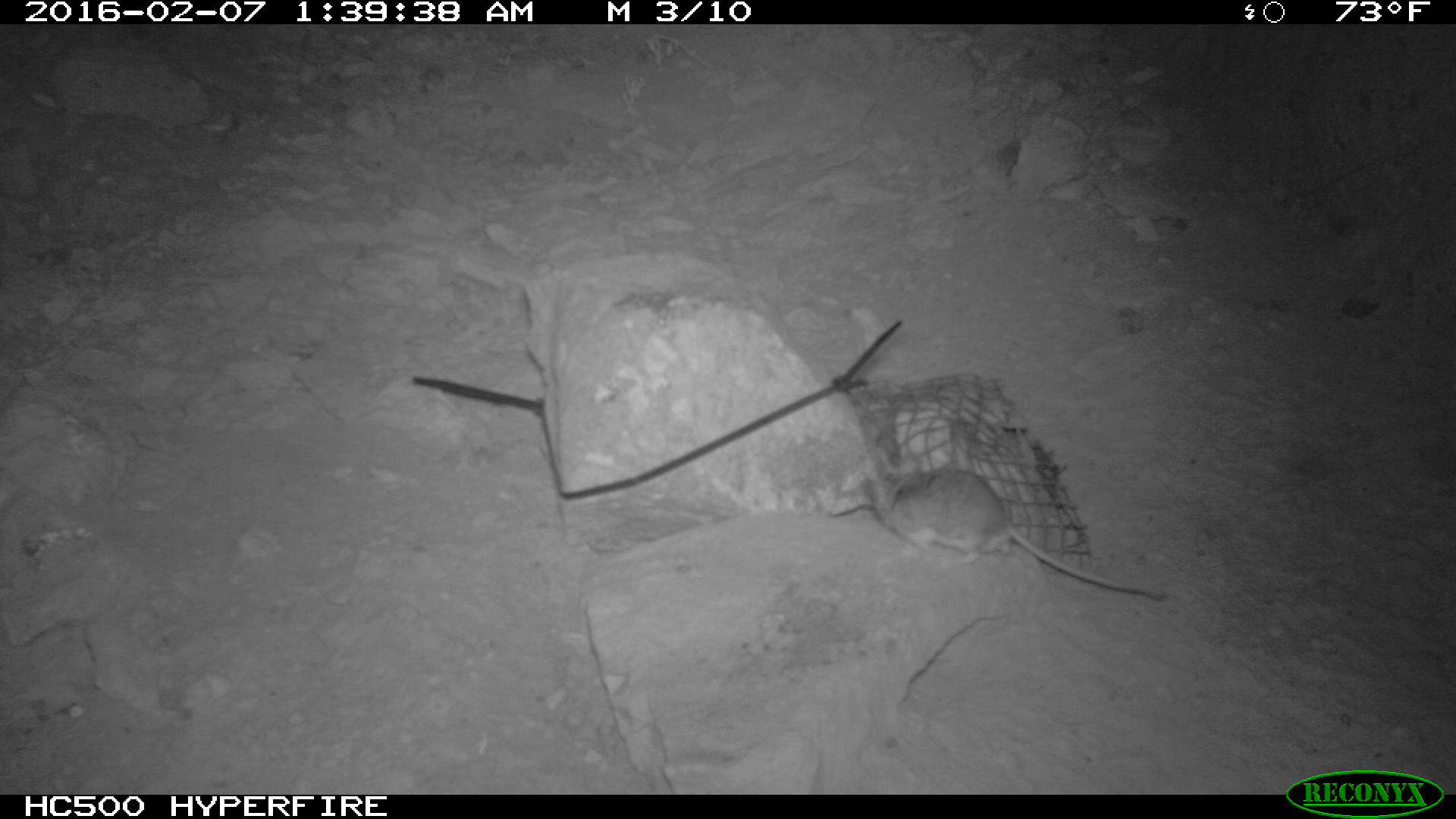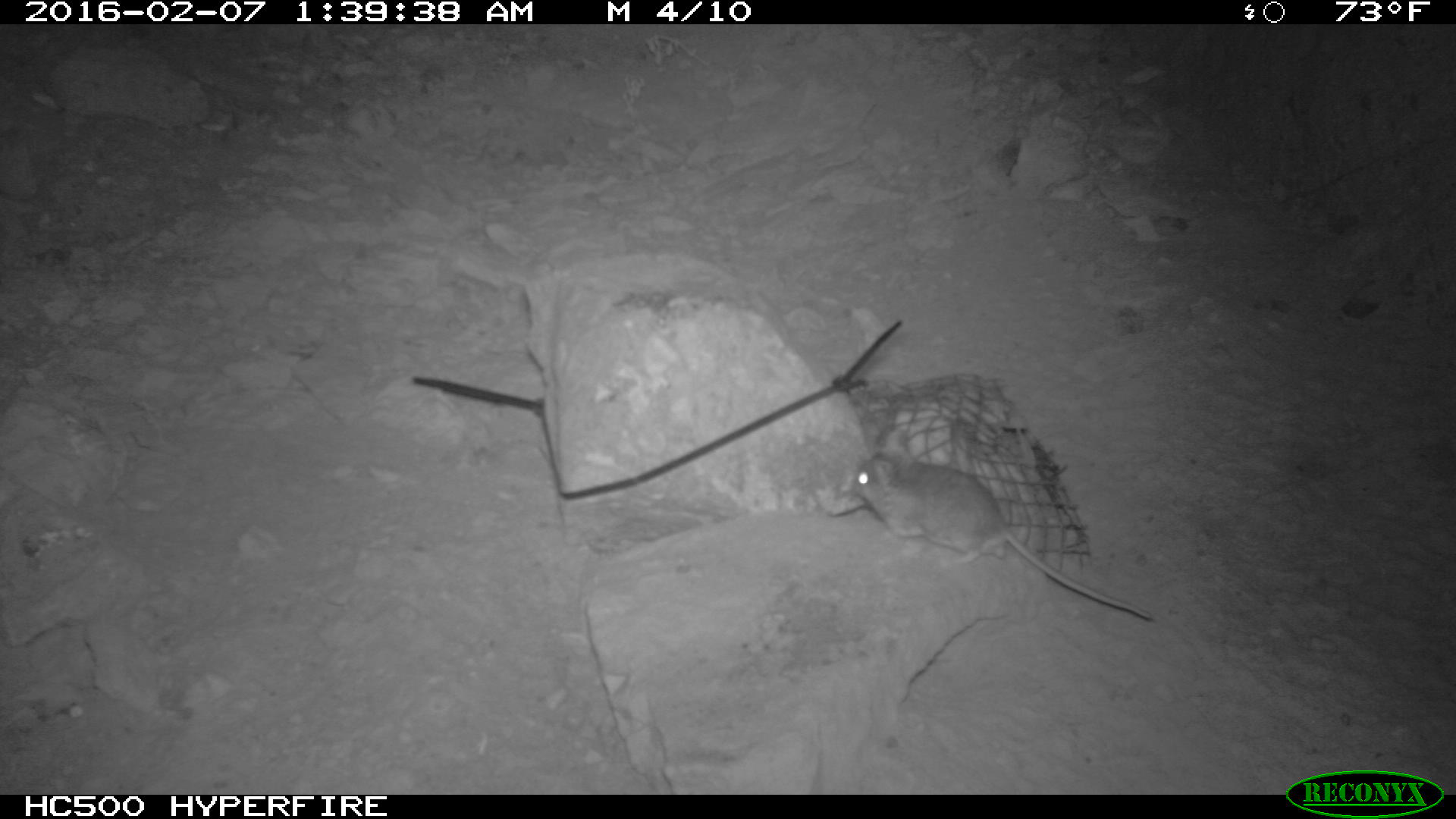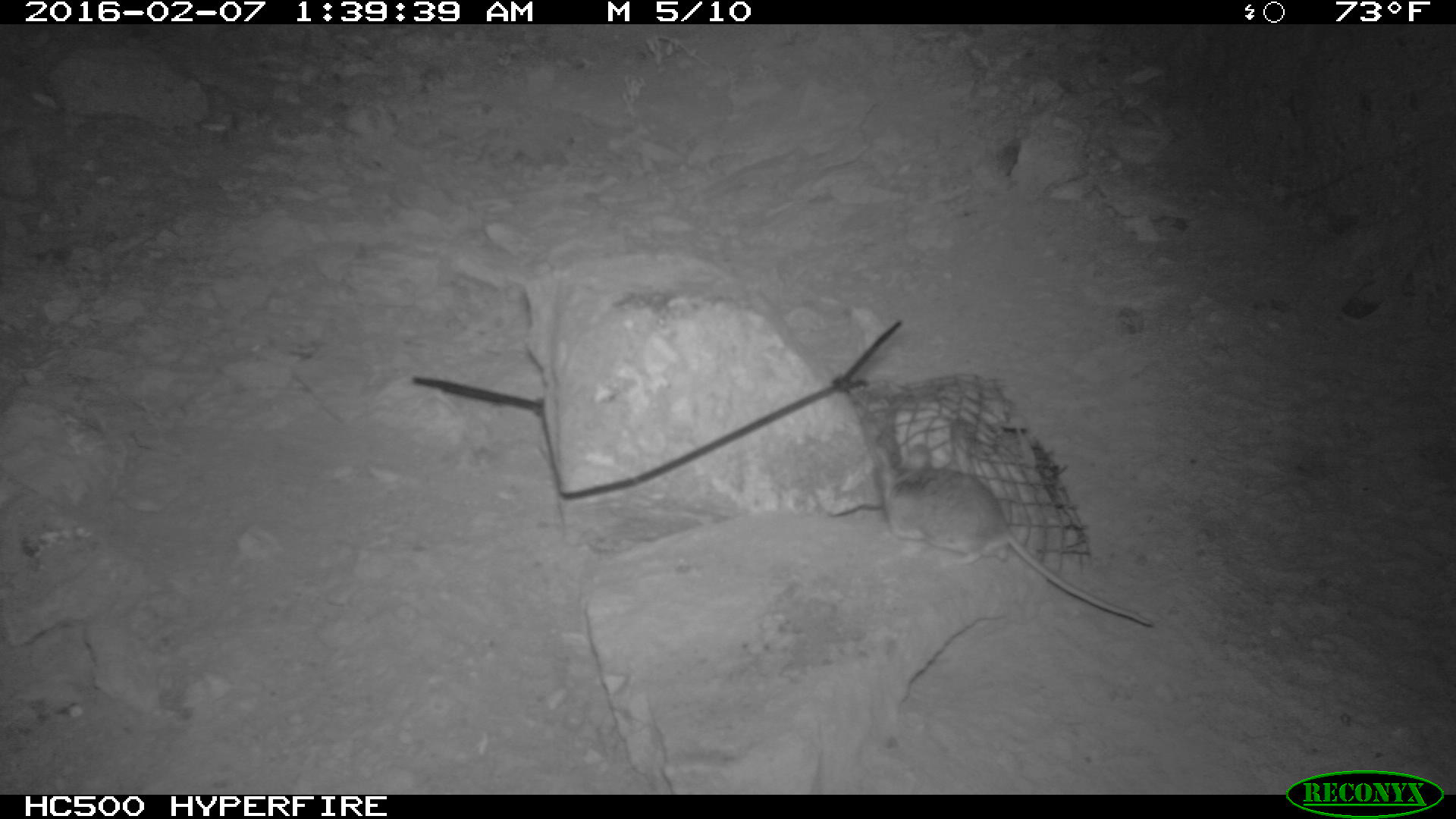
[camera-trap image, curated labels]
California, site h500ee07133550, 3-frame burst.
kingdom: Animalia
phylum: Chordata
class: Mammalia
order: Rodentia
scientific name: Rodentia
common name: rodent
Rodent (Rodentia).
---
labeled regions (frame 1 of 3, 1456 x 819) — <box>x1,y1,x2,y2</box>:
rodent: <box>871,465,1164,599</box>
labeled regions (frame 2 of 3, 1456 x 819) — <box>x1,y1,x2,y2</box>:
rodent: <box>844,425,1153,624</box>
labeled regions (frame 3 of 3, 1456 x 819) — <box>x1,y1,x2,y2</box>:
rodent: <box>876,444,1154,626</box>